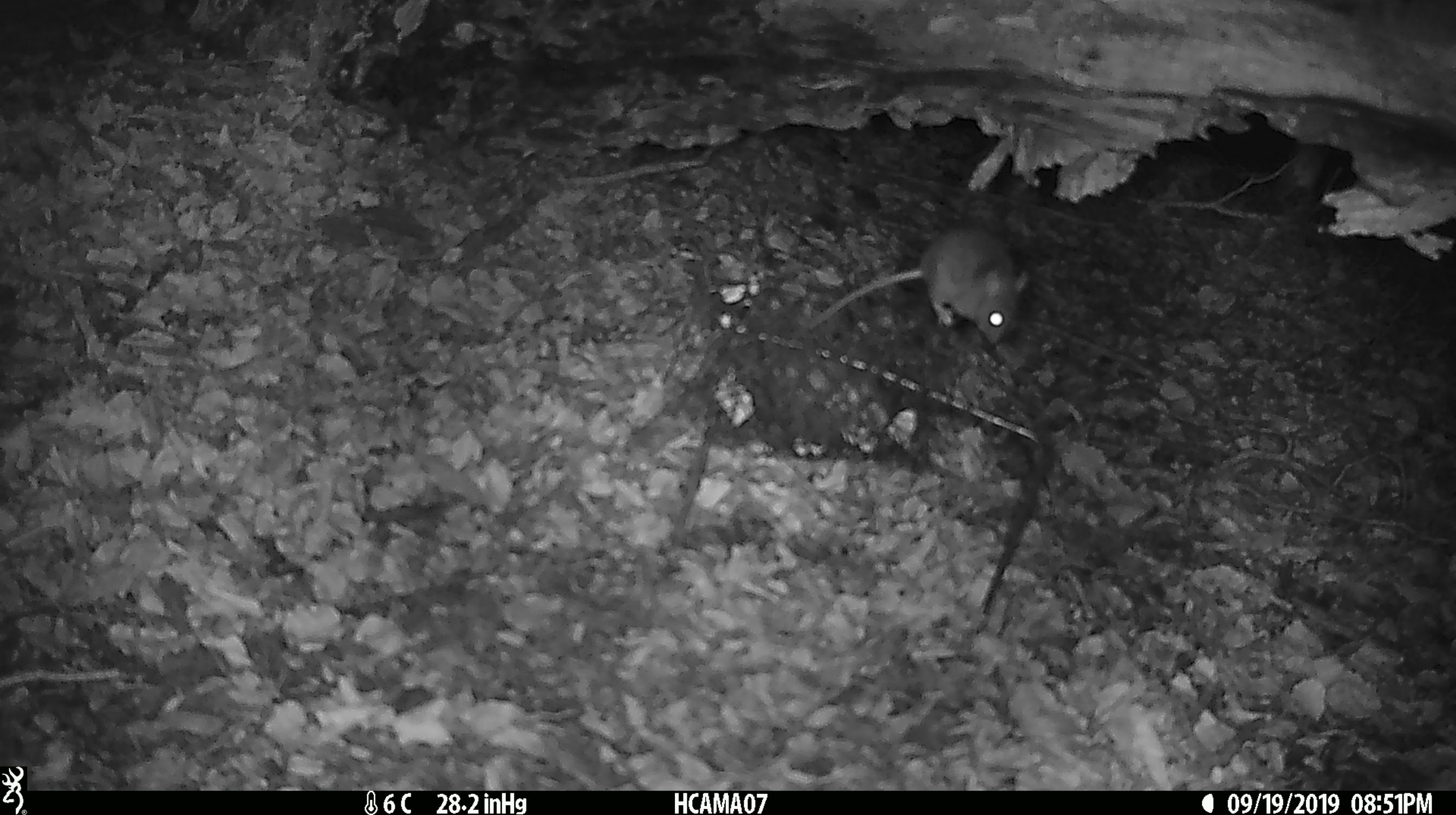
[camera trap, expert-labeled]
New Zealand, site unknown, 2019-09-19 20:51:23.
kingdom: Animalia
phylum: Chordata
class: Mammalia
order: Rodentia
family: Muridae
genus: Mus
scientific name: Mus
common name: mouse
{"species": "mouse (Mus)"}